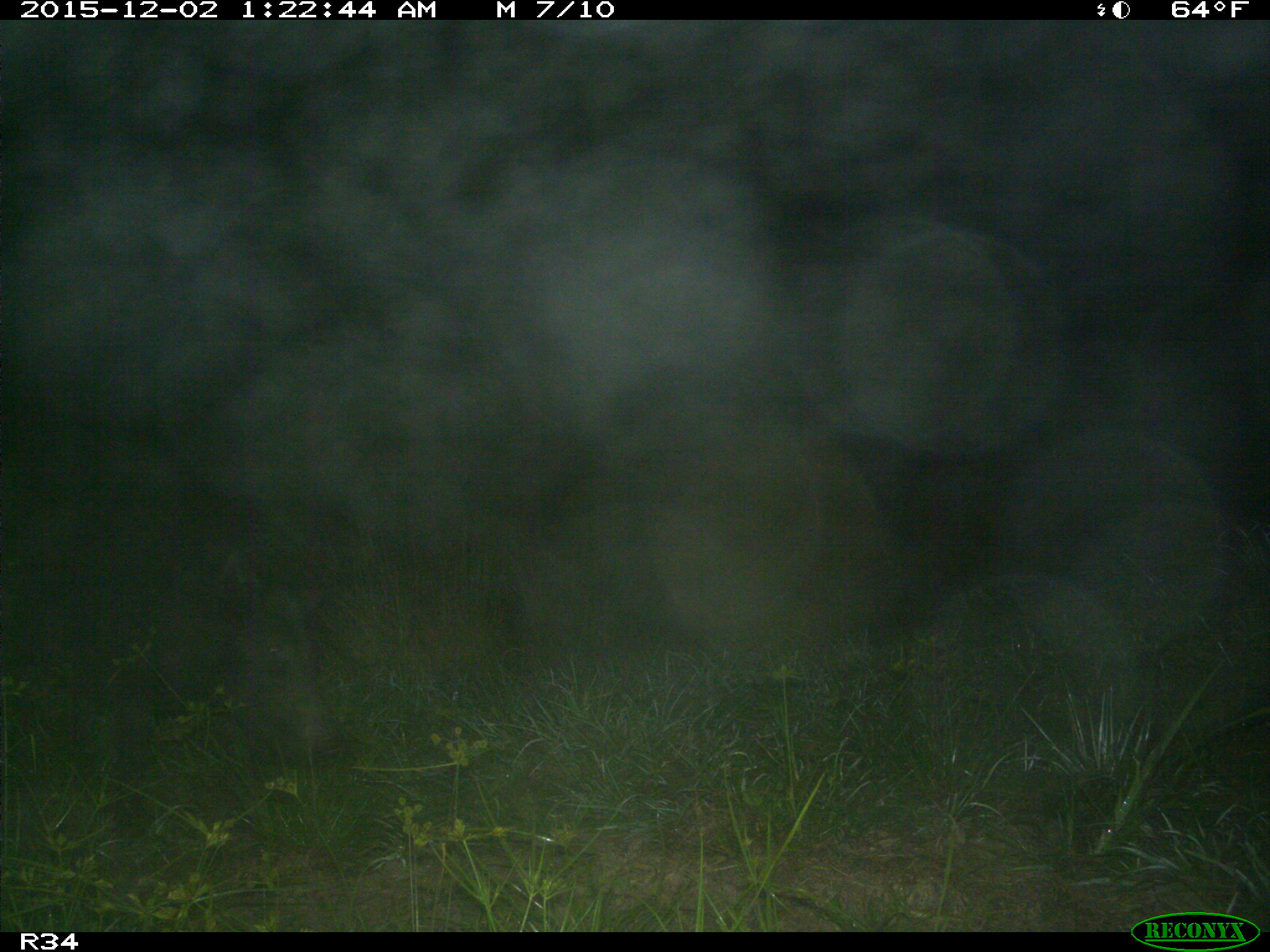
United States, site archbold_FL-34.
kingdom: Animalia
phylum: Chordata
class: Mammalia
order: Artiodactyla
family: Suidae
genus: Sus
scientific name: Sus scrofa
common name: wild boar